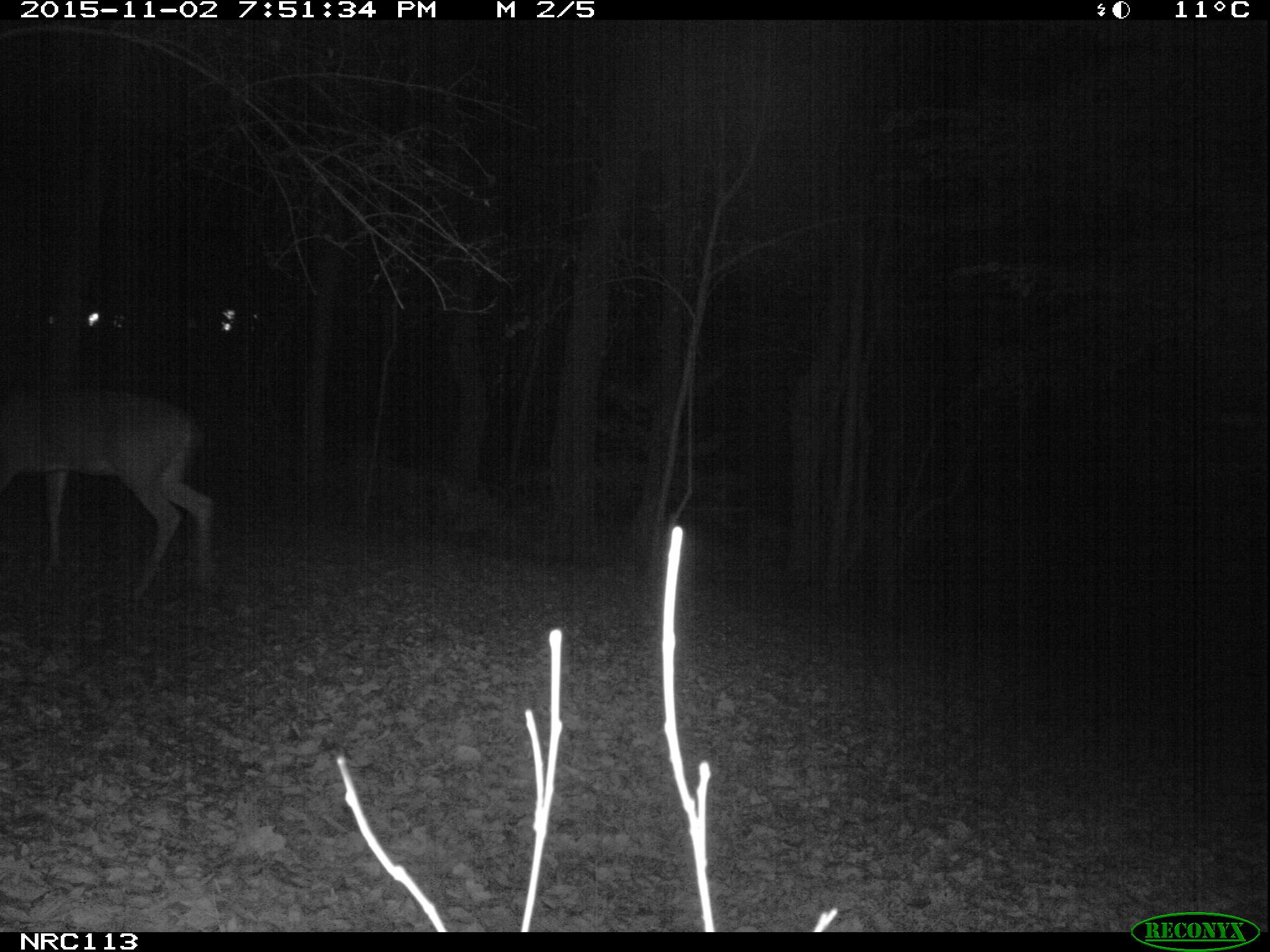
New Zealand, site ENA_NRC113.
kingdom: Animalia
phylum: Chordata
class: Mammalia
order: Artiodactyla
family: Cervidae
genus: Odocoileus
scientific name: Odocoileus virginianus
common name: white-tailed deer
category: white tailed deer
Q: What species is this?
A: White tailed deer (white-tailed deer) (Odocoileus virginianus).